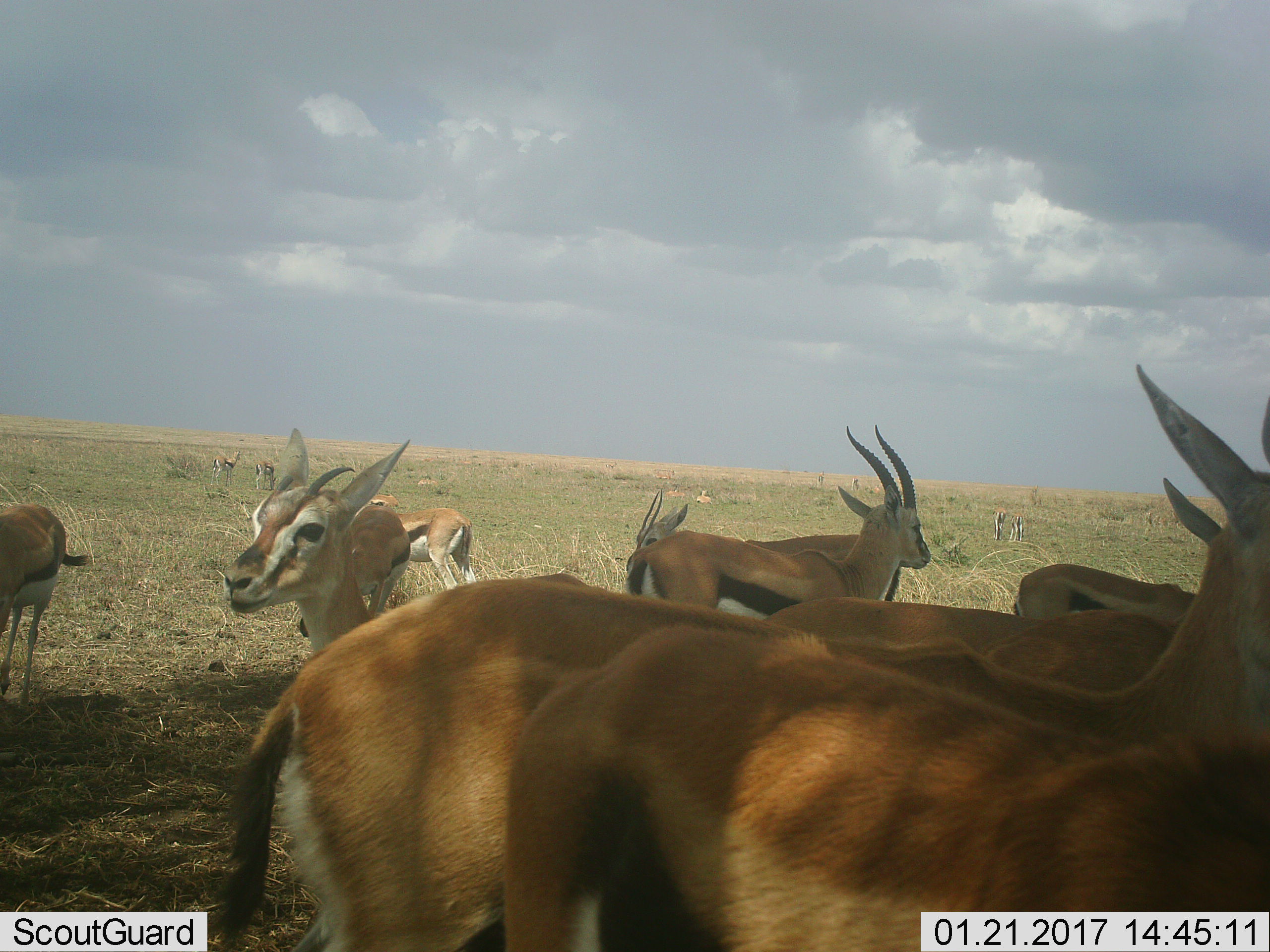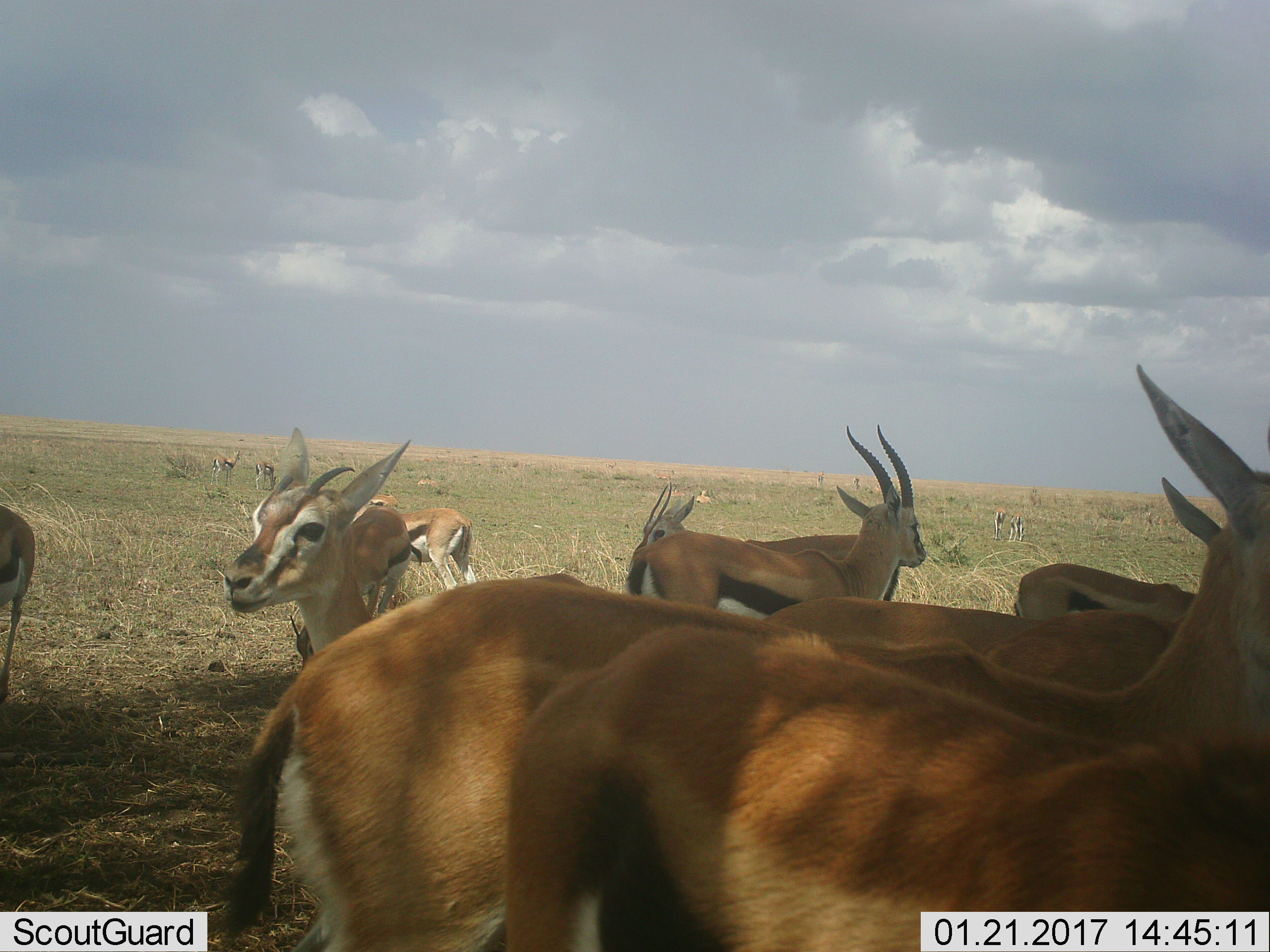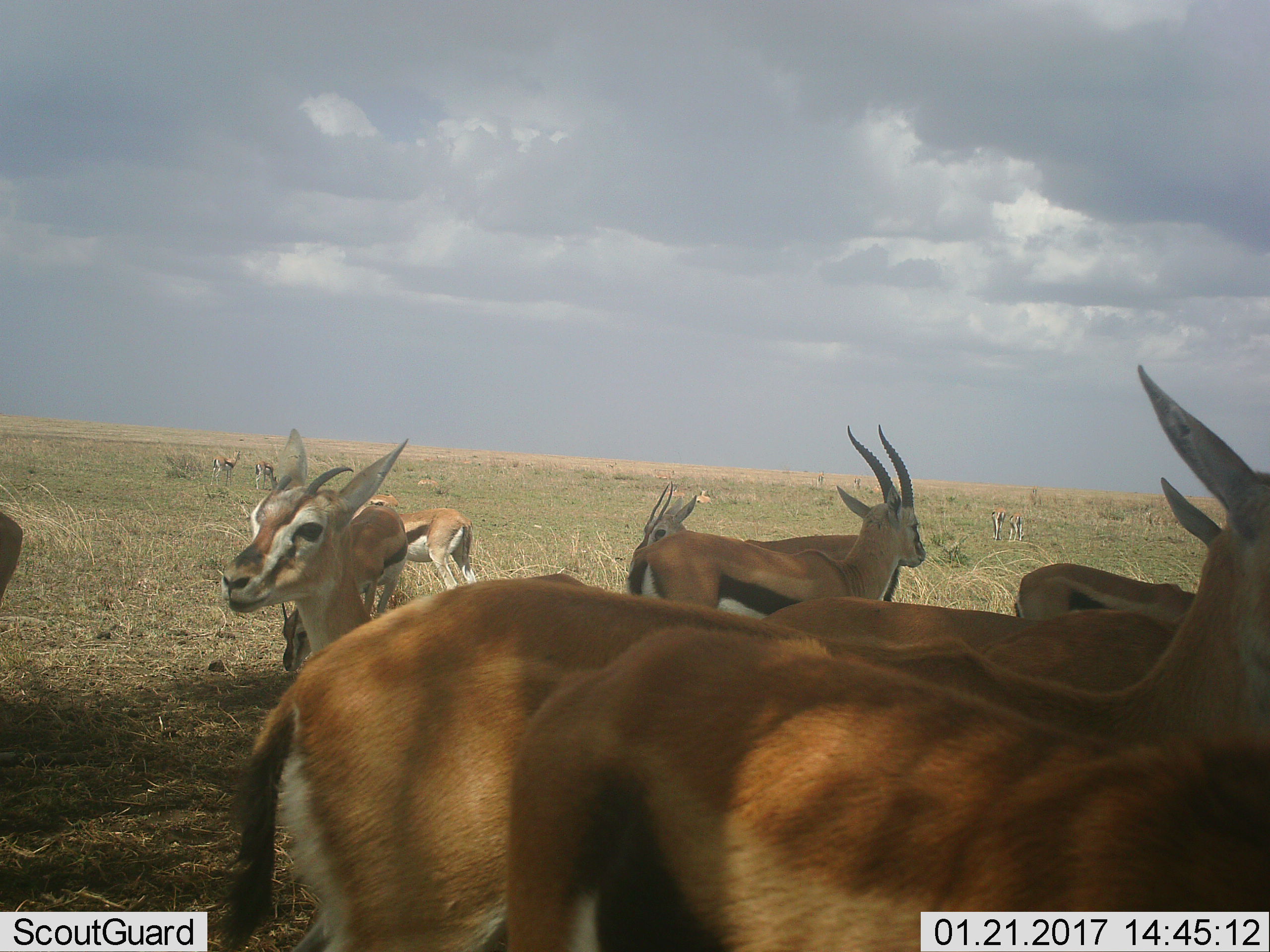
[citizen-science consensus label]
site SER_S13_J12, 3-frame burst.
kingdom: Animalia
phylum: Chordata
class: Mammalia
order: Artiodactyla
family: Bovidae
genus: Eudorcas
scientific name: Eudorcas thomsonii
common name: thomson's gazelle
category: gazellethomsons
Gazellethomsons (thomson's gazelle) (Eudorcas thomsonii), count 11-50. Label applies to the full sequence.